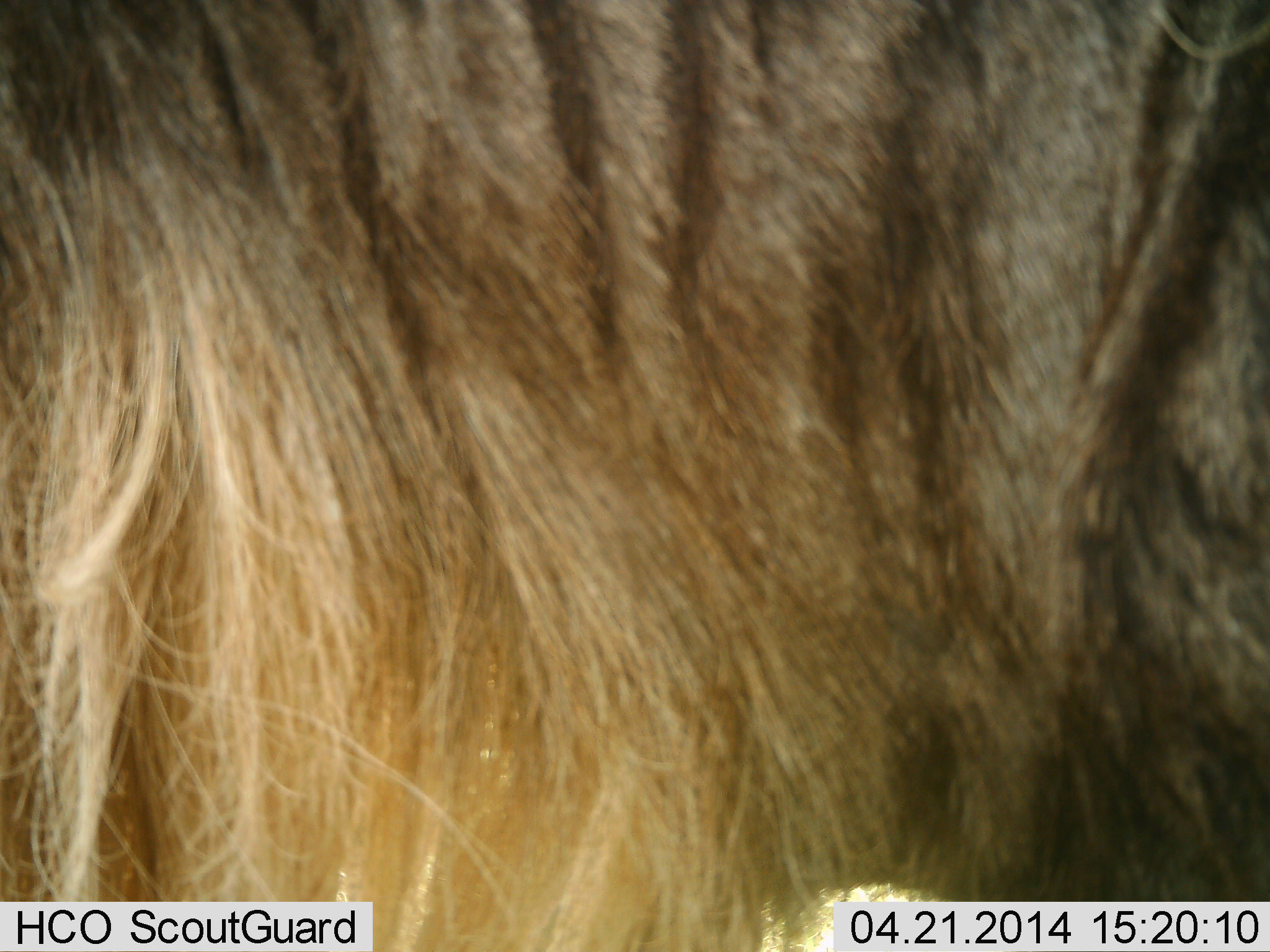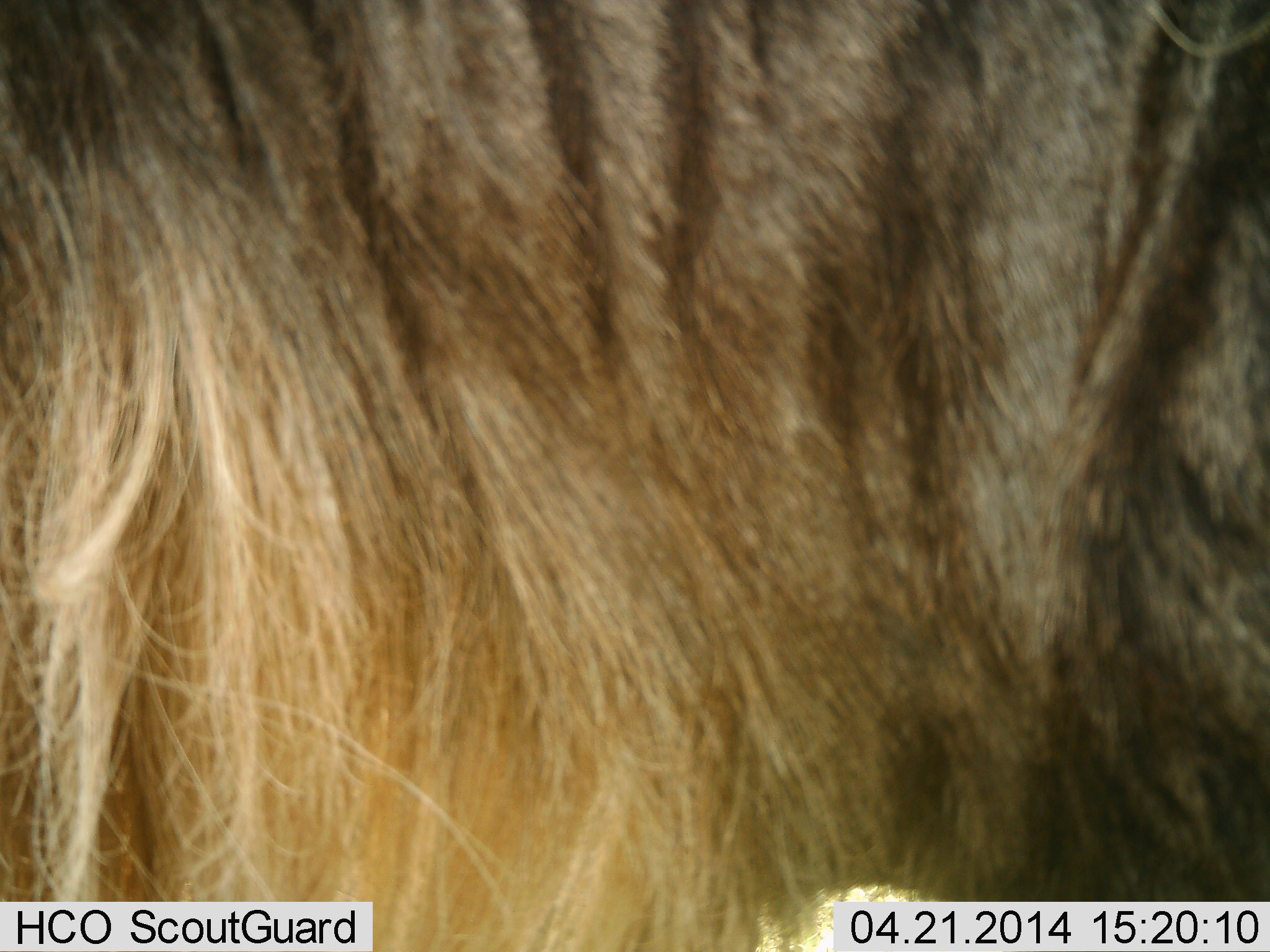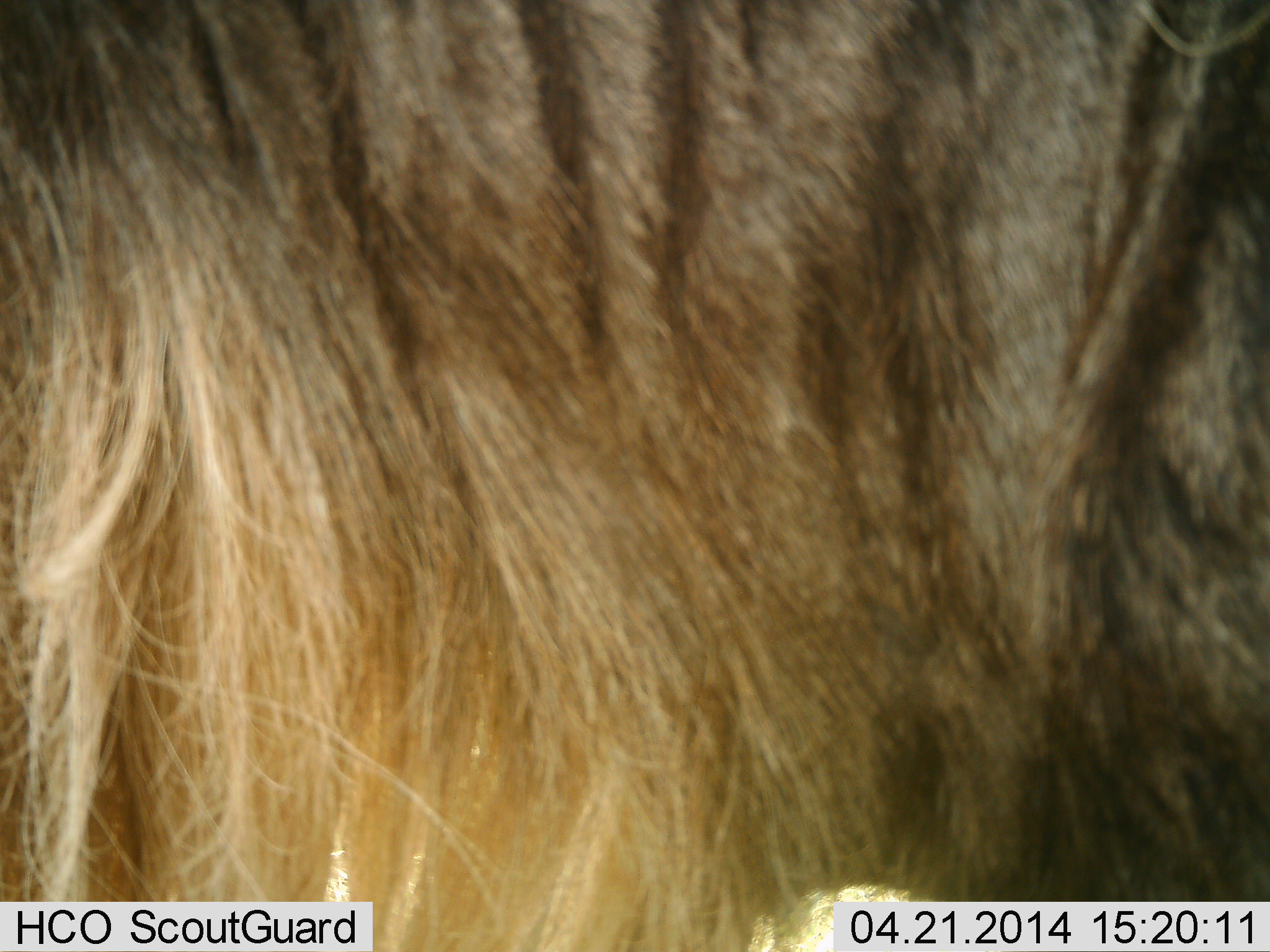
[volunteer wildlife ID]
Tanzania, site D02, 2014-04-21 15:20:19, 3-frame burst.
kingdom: Animalia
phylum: Chordata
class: Mammalia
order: Artiodactyla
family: Bovidae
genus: Connochaetes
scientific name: Connochaetes taurinus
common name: blue wildebeest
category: wildebeest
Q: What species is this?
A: Wildebeest (blue wildebeest) (Connochaetes taurinus).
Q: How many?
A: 1.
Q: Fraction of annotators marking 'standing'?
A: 90%.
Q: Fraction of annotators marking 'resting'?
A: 10%.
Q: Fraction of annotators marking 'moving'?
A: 0%.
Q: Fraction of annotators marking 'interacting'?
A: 0%.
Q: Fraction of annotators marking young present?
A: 0%.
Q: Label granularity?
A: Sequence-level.